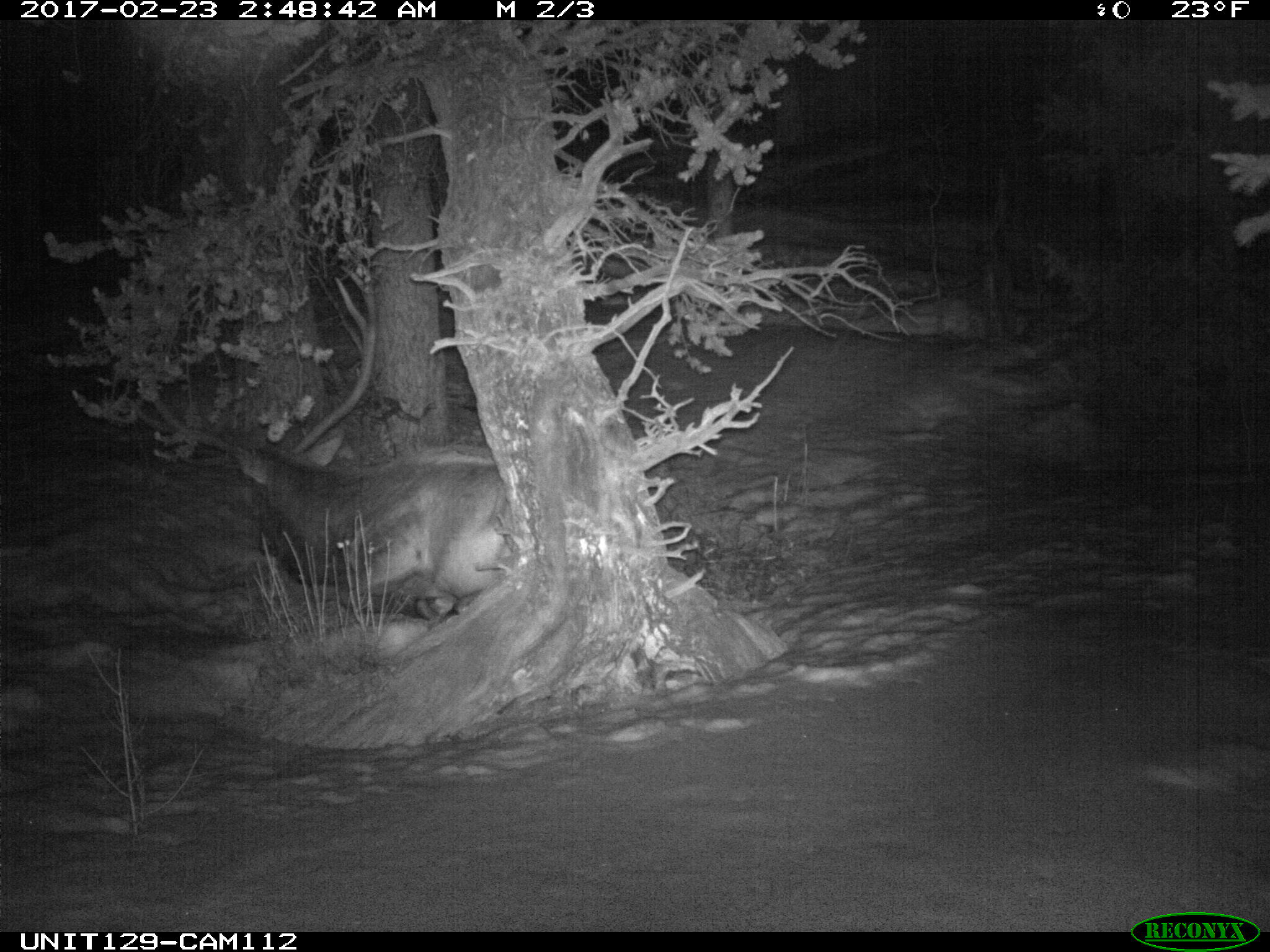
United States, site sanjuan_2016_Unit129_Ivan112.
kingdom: Animalia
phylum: Chordata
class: Mammalia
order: Artiodactyla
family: Cervidae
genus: Cervus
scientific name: Cervus elaphus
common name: red deer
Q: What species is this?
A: Cervus elaphus (red deer).